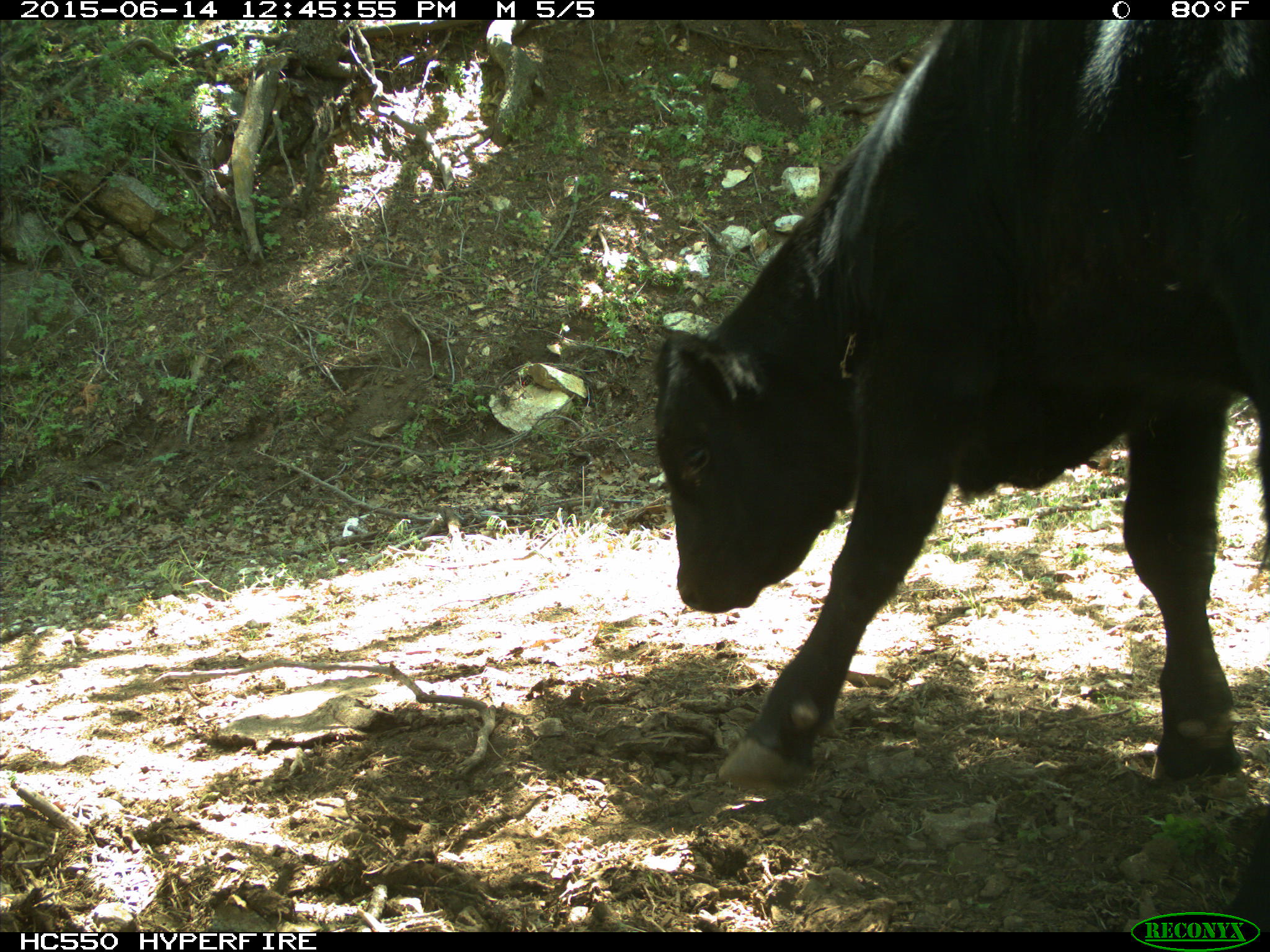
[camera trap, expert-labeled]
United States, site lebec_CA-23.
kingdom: Animalia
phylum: Chordata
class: Mammalia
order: Artiodactyla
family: Bovidae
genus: Bos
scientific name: Bos taurus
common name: domestic cow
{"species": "Bos taurus (domestic cow)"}